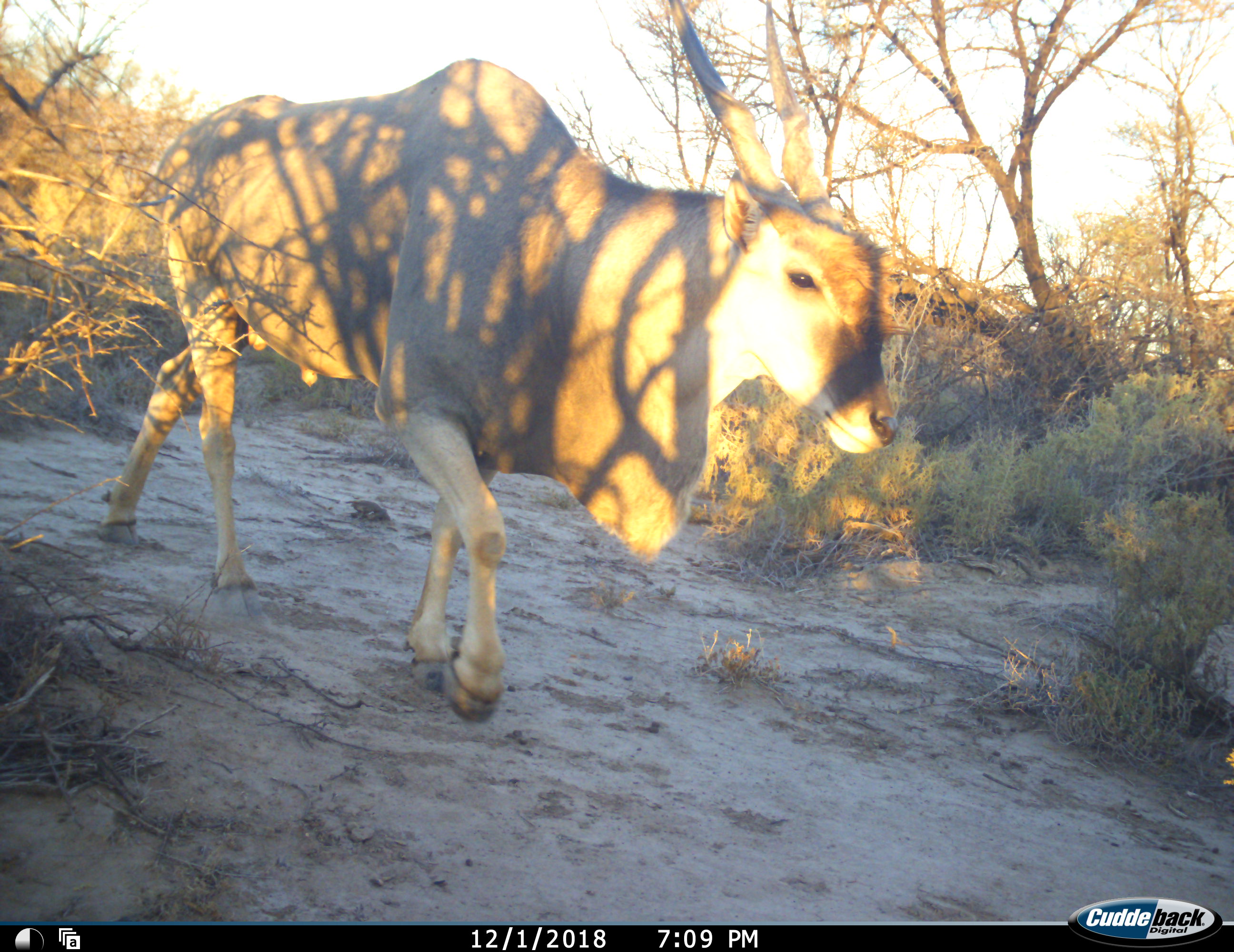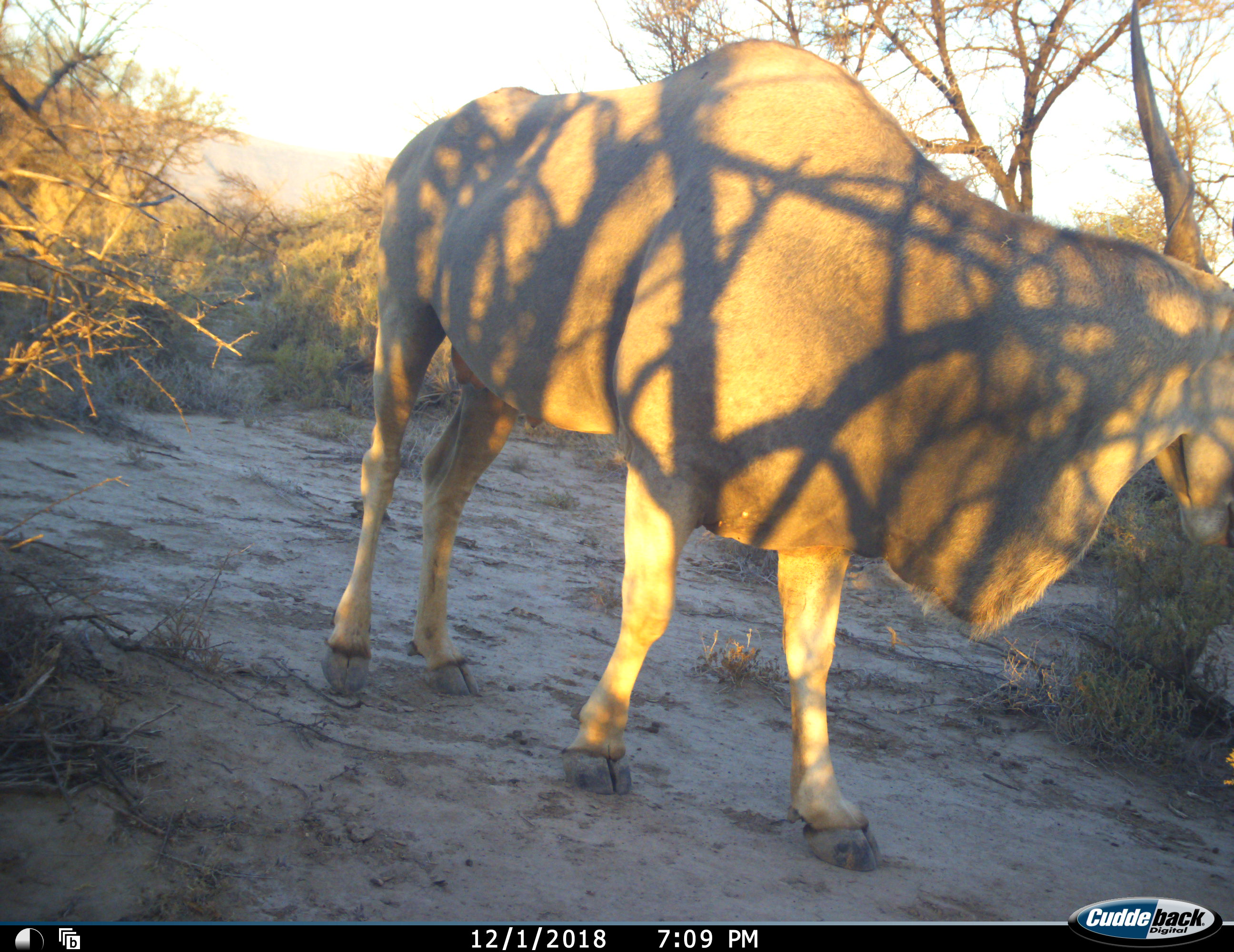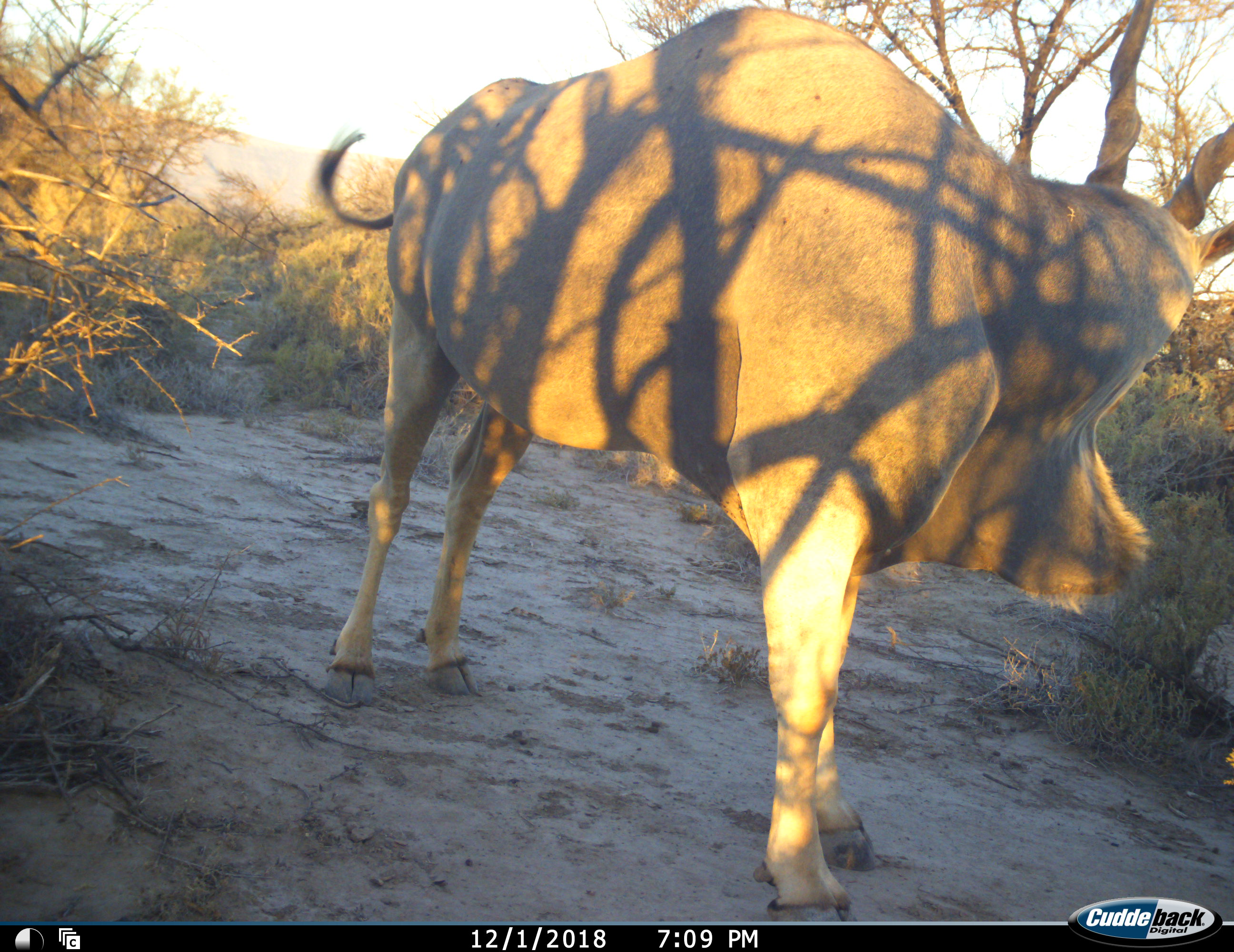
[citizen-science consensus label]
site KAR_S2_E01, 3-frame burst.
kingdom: Animalia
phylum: Chordata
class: Mammalia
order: Artiodactyla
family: Bovidae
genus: Tragelaphus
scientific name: Tragelaphus oryx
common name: eland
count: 1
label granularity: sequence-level